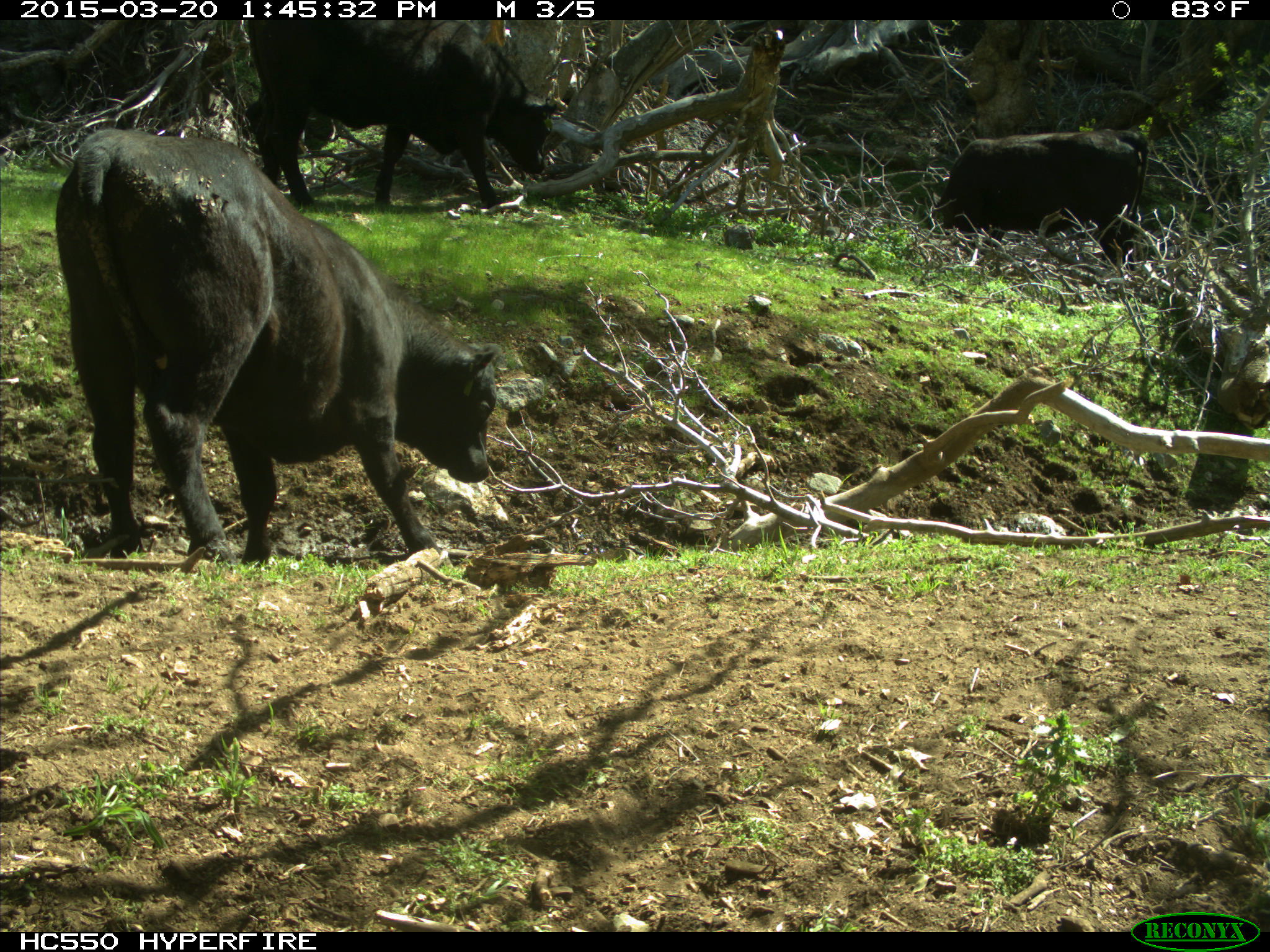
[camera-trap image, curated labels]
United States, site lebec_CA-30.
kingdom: Animalia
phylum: Chordata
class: Mammalia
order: Artiodactyla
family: Bovidae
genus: Bos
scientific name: Bos taurus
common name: domestic cow